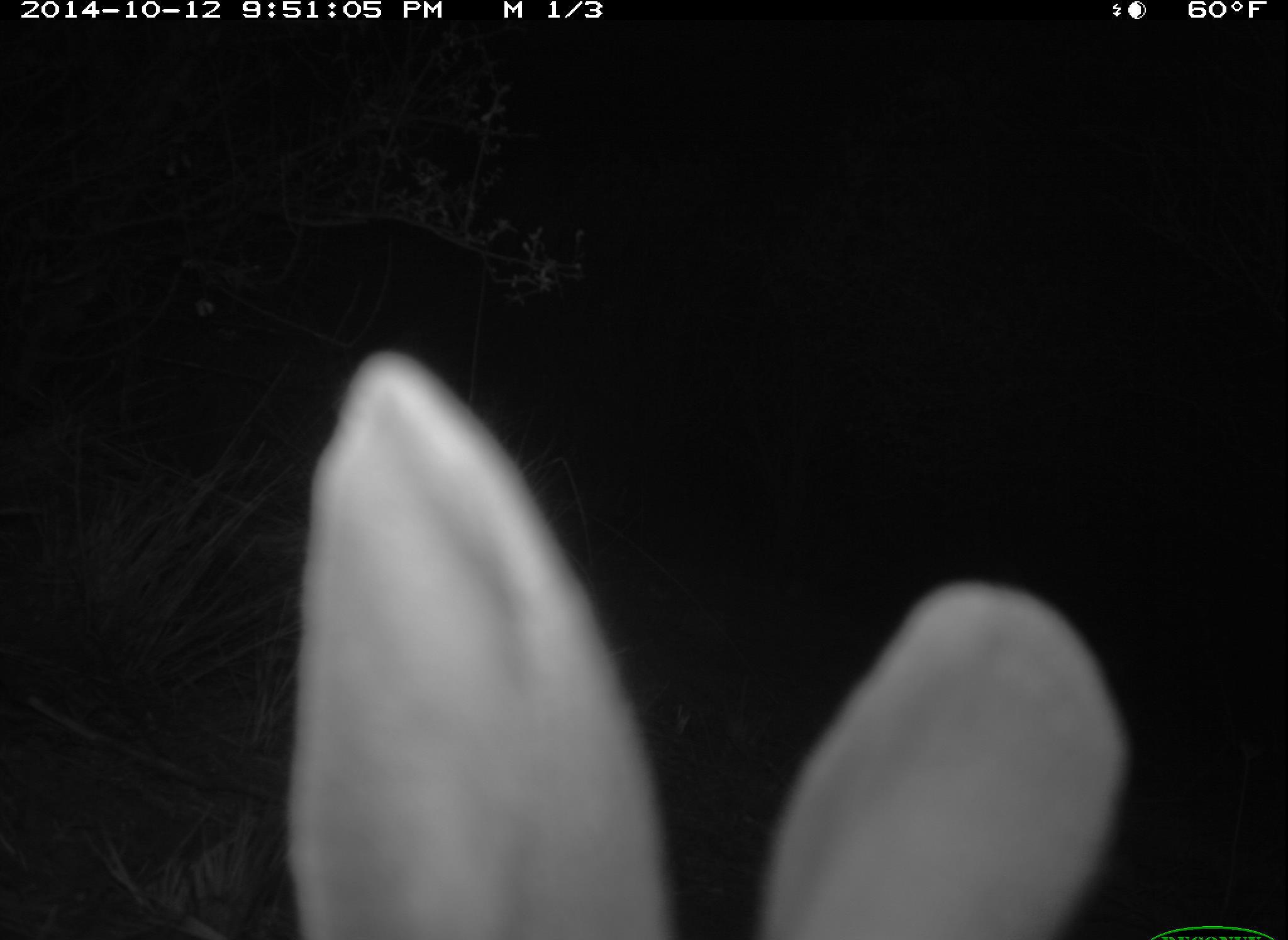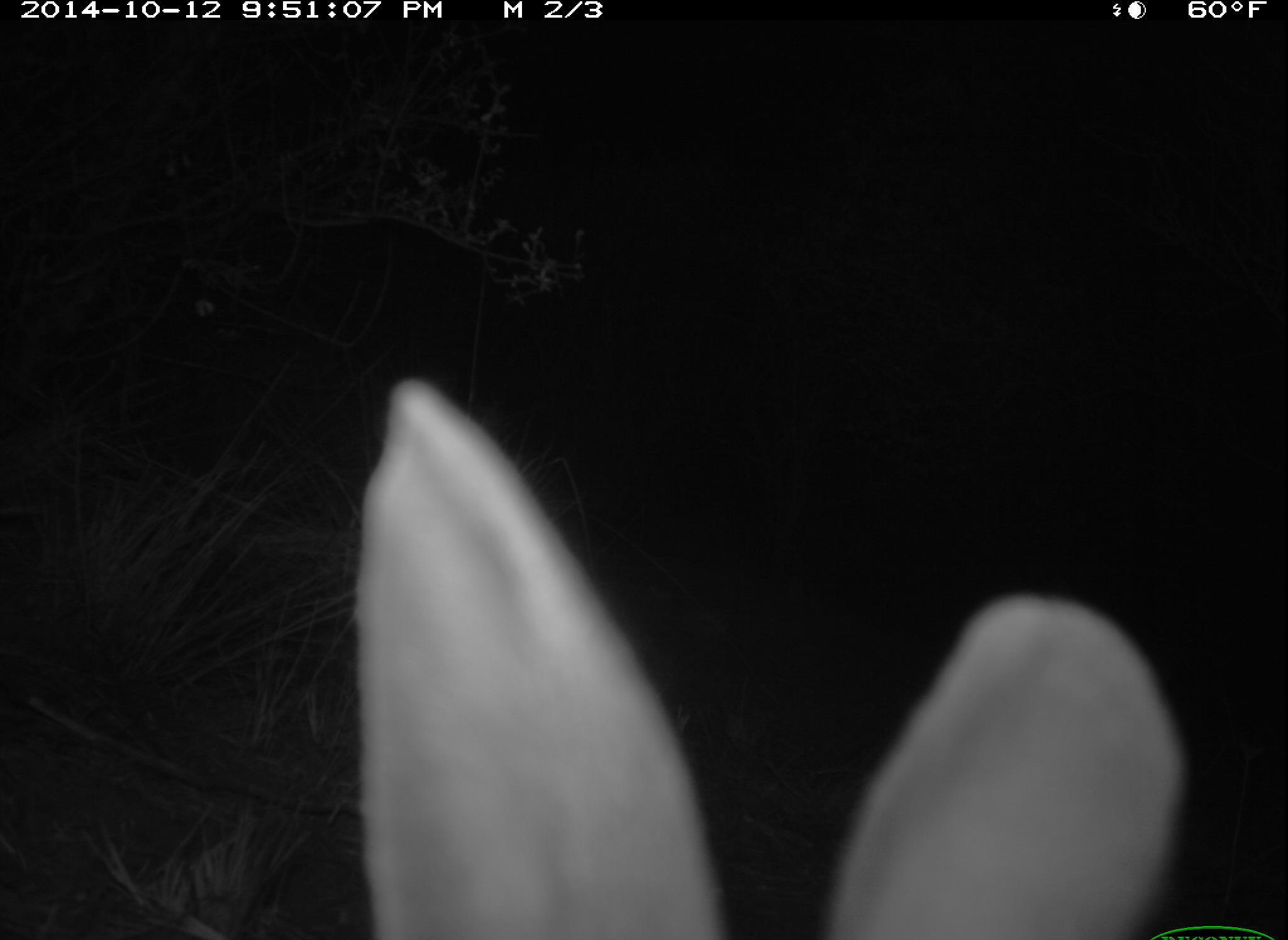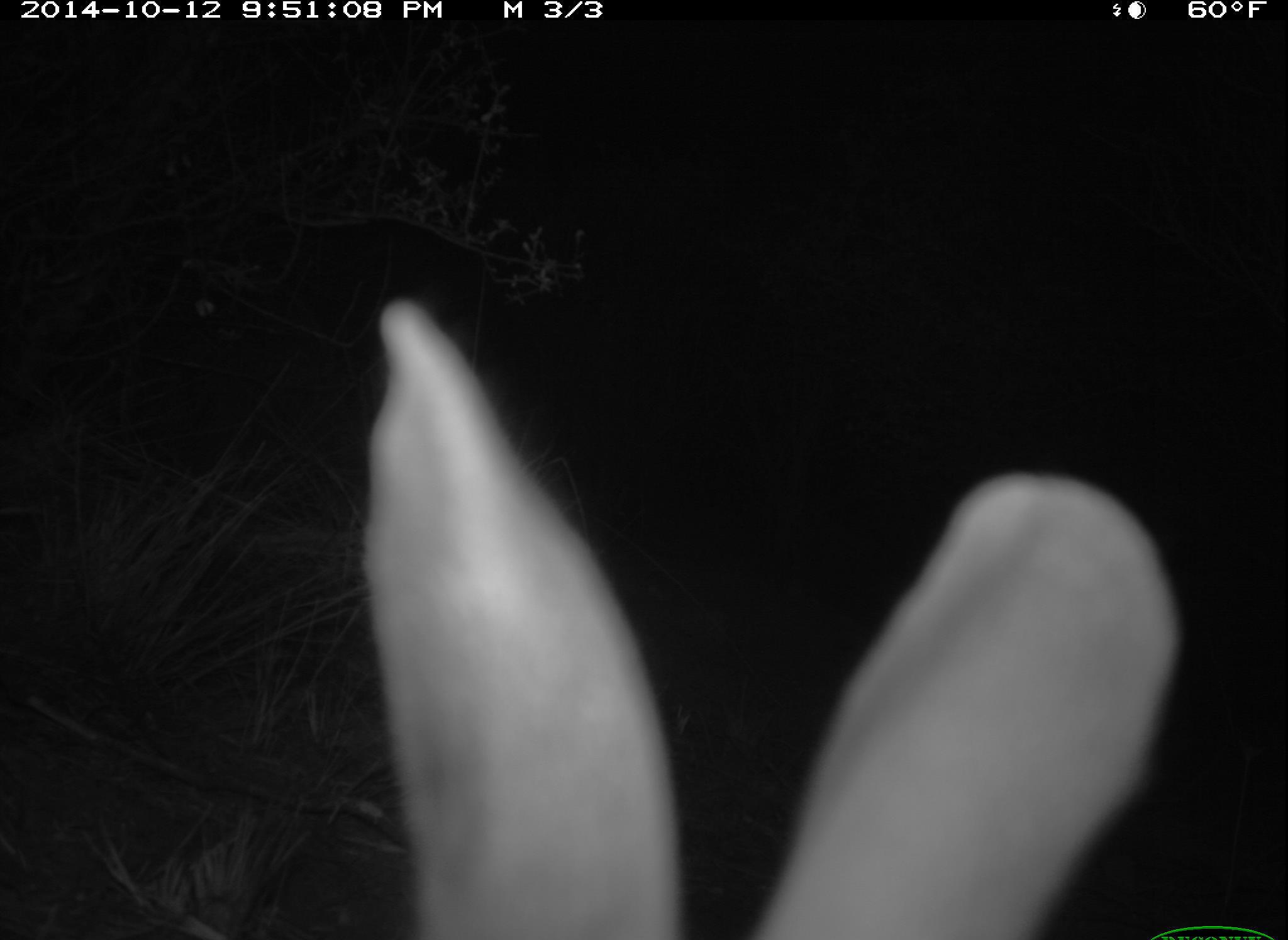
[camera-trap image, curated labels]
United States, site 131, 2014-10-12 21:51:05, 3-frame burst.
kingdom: Animalia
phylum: Chordata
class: Mammalia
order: Lagomorpha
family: Leporidae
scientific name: Leporidae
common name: rabbits and hares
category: rabbit